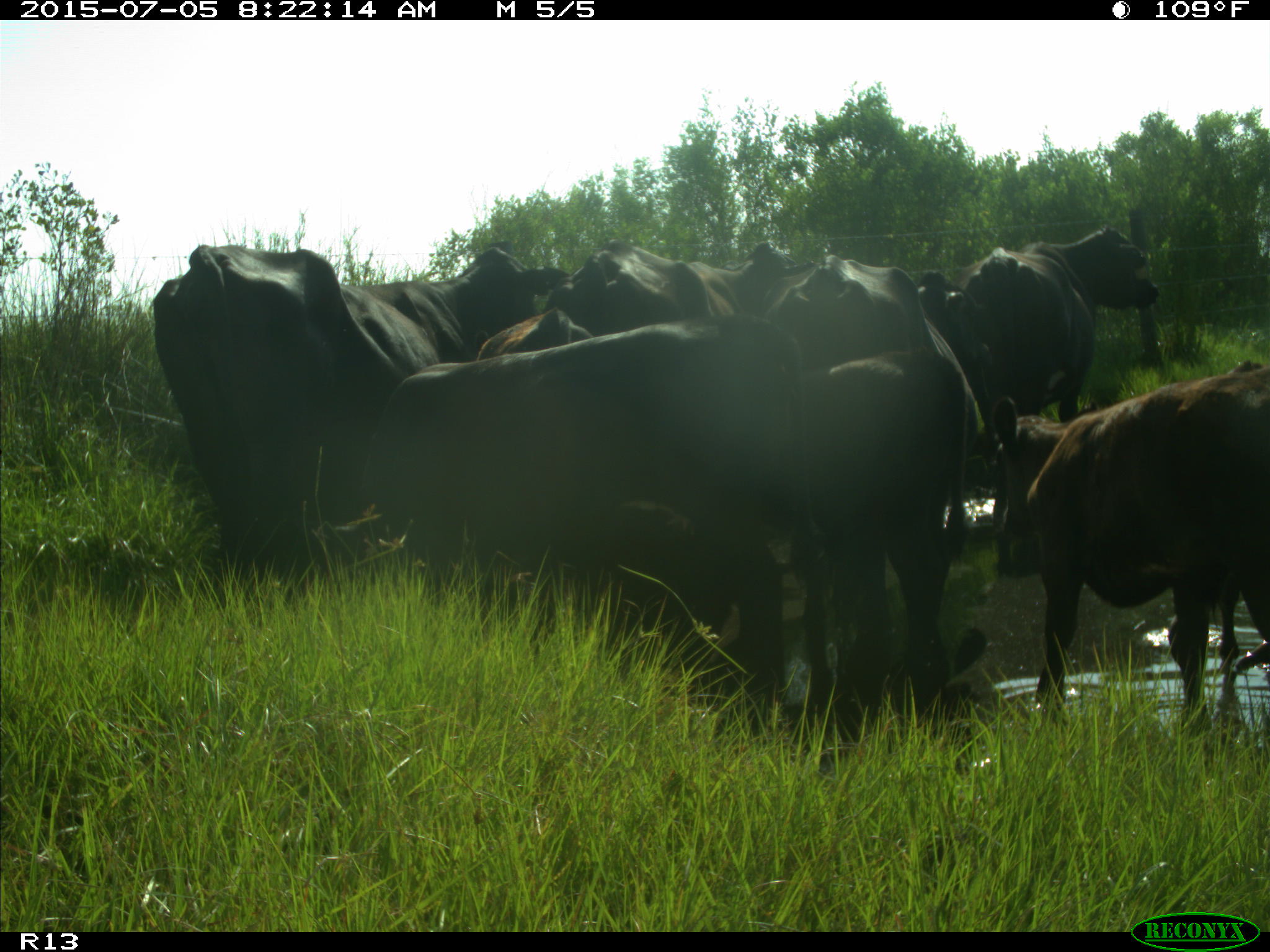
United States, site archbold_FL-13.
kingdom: Animalia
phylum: Chordata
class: Mammalia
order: Artiodactyla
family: Bovidae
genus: Bos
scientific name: Bos taurus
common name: domestic cow